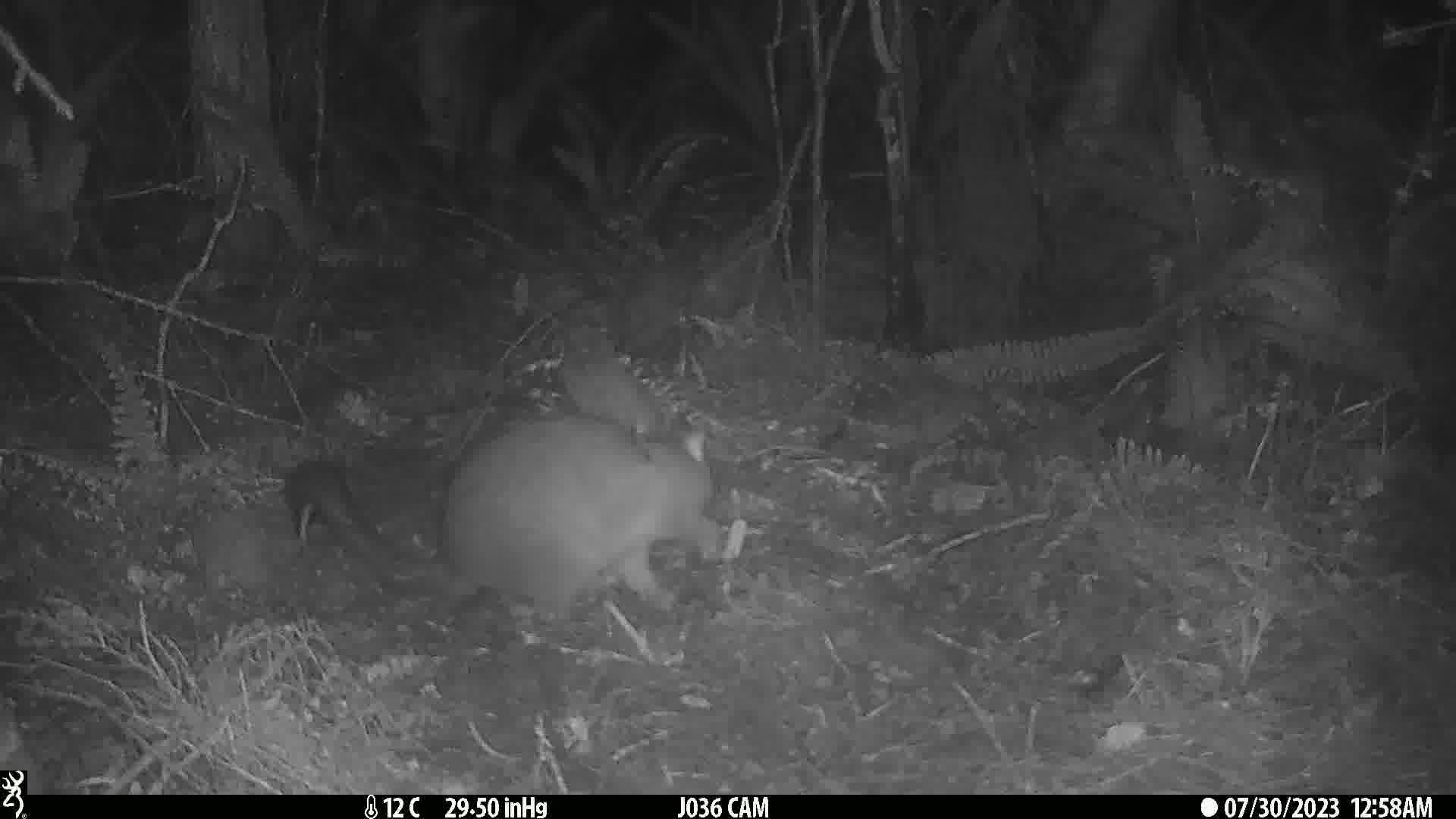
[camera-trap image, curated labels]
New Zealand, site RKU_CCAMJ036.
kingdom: Animalia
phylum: Chordata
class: Mammalia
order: Diprotodontia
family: Phalangeridae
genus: Trichosurus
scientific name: Trichosurus vulpecula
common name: common brushtail possum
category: possum